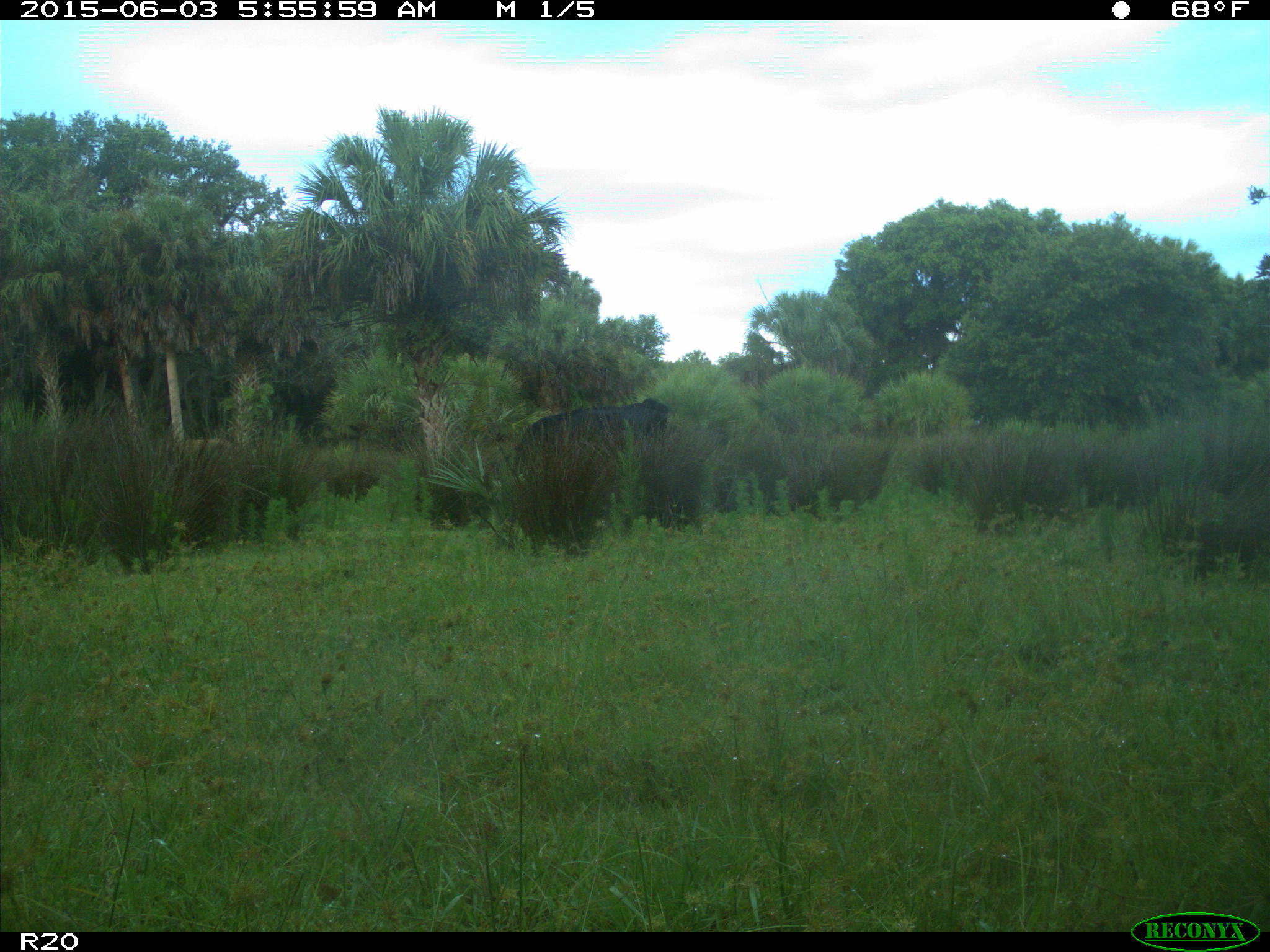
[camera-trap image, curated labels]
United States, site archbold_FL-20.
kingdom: Animalia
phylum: Chordata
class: Mammalia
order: Artiodactyla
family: Bovidae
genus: Bos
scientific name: Bos taurus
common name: domestic cow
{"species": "Bos taurus (domestic cow)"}